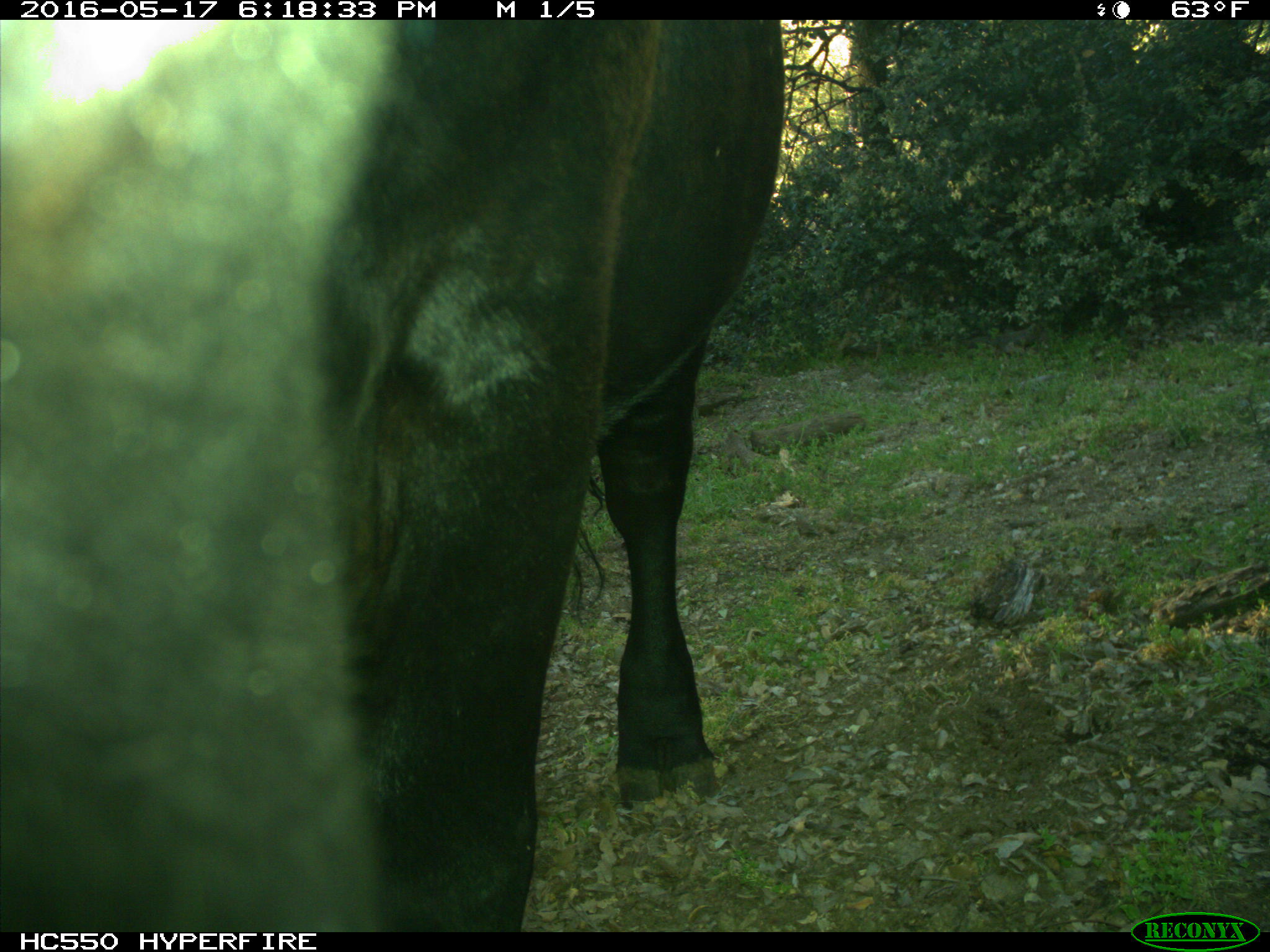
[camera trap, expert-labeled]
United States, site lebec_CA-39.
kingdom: Animalia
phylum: Chordata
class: Mammalia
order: Artiodactyla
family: Bovidae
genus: Bos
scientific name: Bos taurus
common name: domestic cow